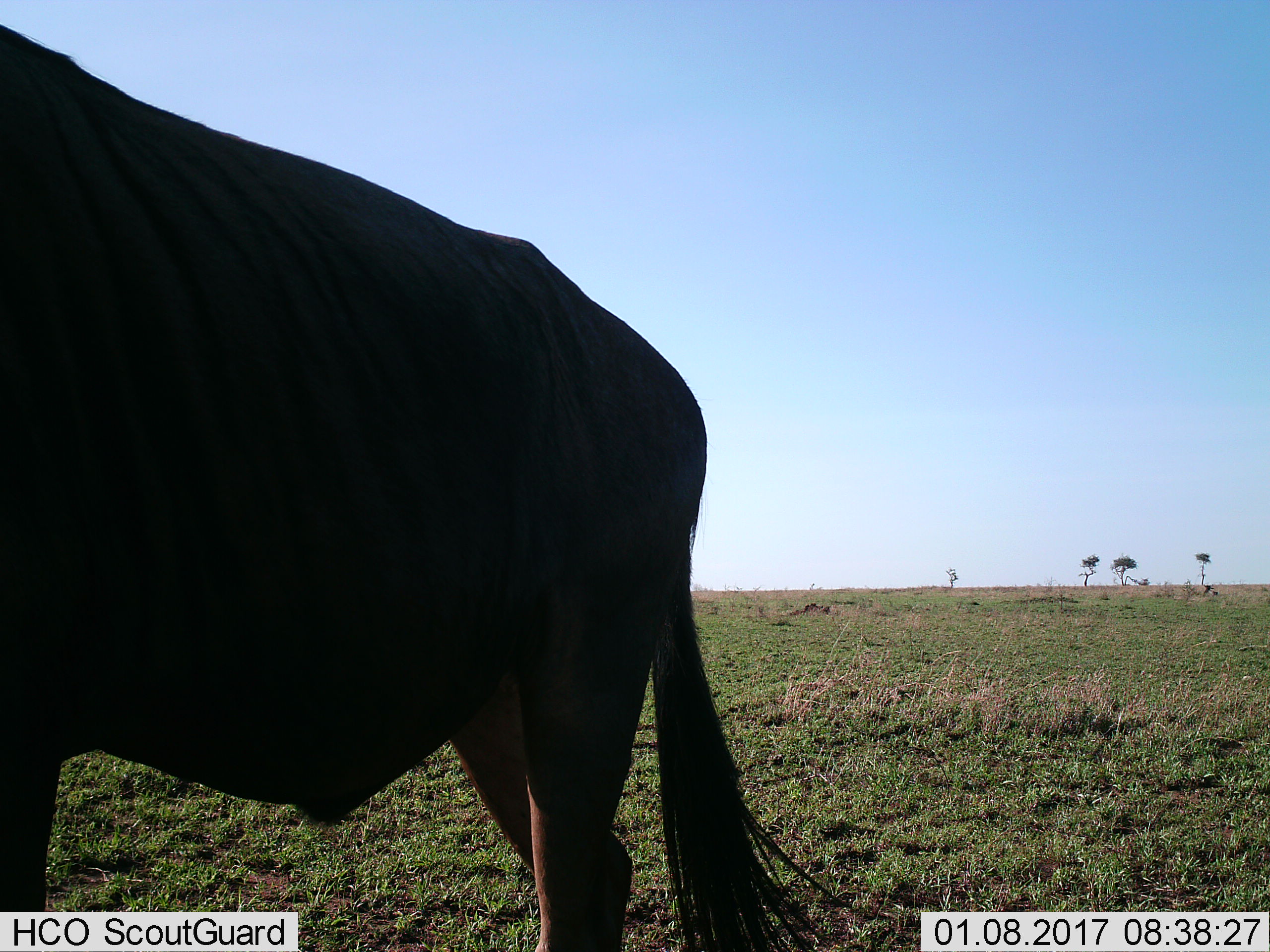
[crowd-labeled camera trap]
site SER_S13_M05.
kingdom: Animalia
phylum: Chordata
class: Mammalia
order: Artiodactyla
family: Bovidae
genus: Connochaetes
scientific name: Connochaetes taurinus taurinus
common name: blue wildebeest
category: wildebeestblue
Wildebeestblue (blue wildebeest) (Connochaetes taurinus taurinus), count 1. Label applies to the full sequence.